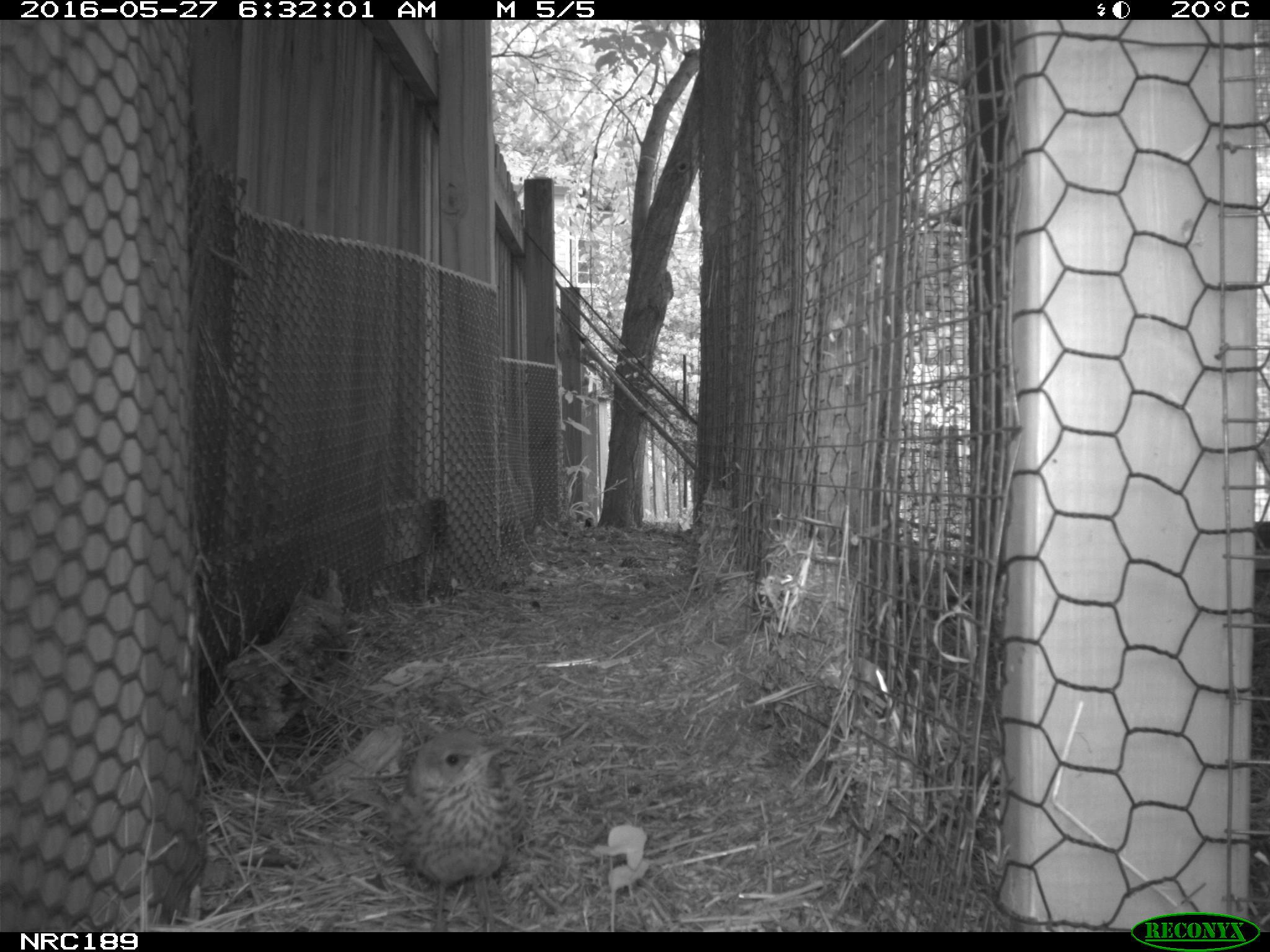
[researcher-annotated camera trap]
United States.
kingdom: Animalia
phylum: Chordata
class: Aves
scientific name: Aves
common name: bird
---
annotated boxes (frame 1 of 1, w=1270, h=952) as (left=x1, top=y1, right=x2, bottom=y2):
Bird: (left=370, top=717, right=530, bottom=930)